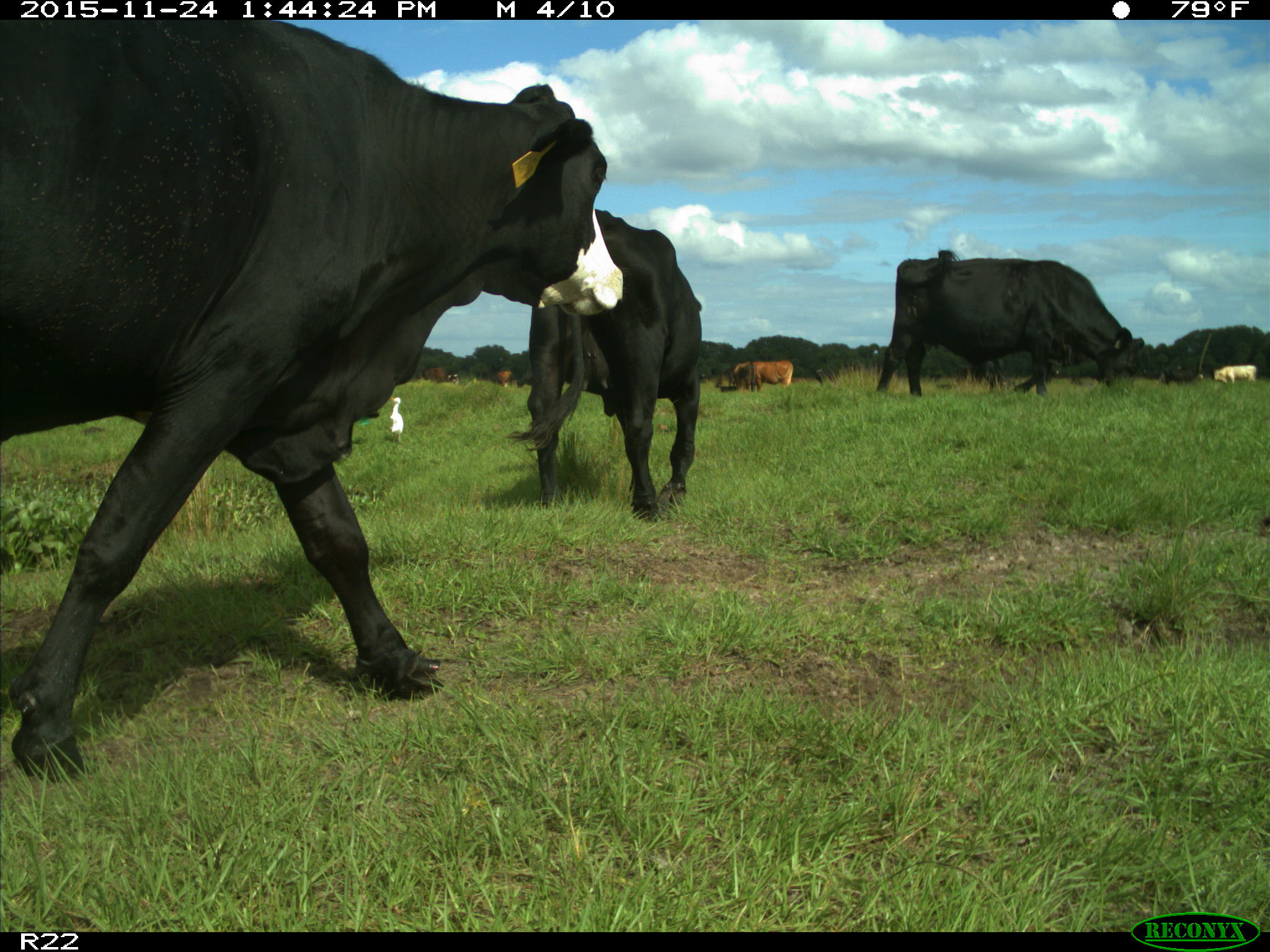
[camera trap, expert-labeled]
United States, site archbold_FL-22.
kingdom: Animalia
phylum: Chordata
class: Mammalia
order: Artiodactyla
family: Bovidae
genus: Bos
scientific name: Bos taurus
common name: domestic cow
Bos taurus (domestic cow).